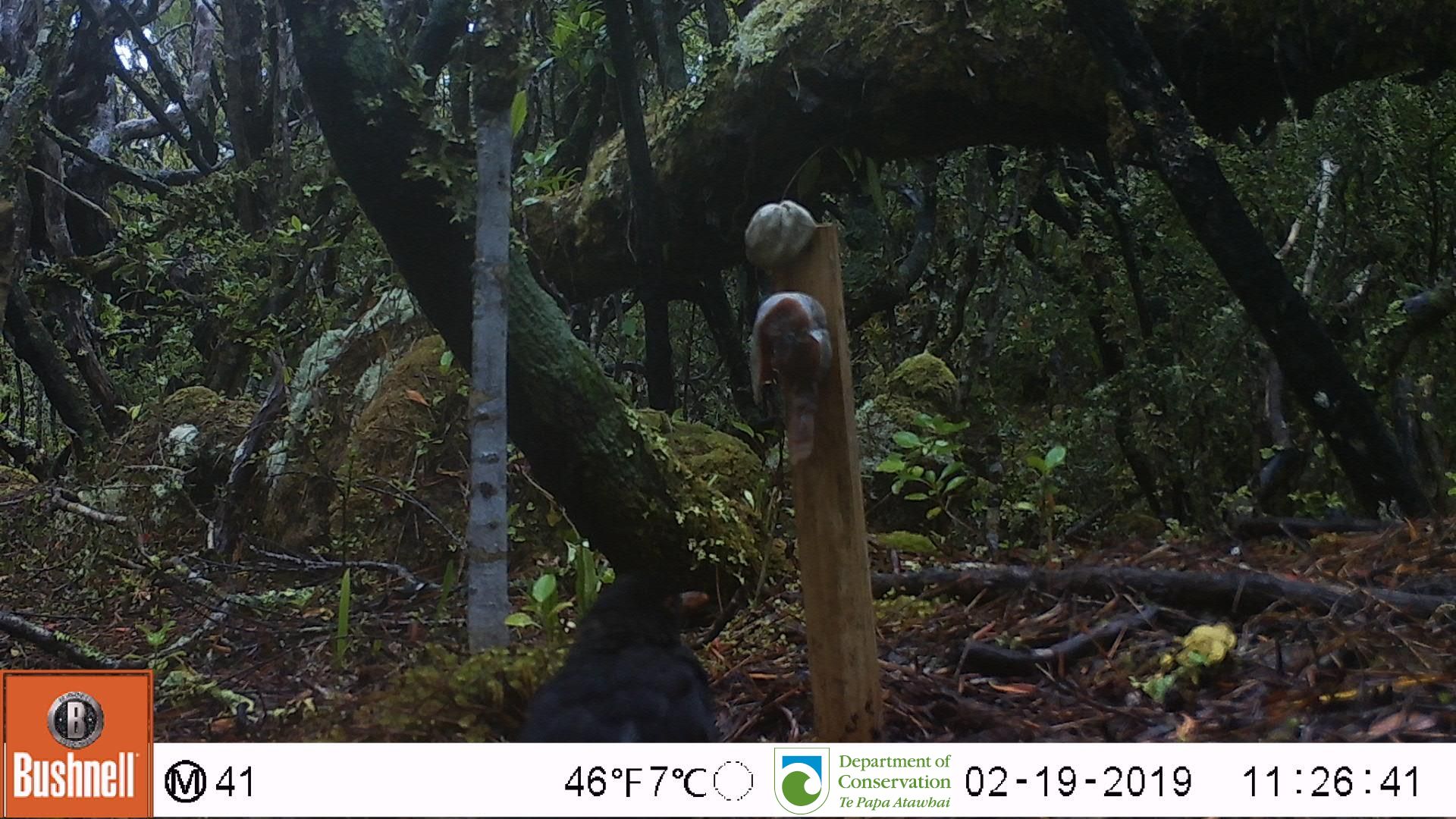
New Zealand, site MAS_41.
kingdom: Animalia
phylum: Chordata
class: Aves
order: Passeriformes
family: Turdidae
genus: Turdus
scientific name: Turdus merula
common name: eurasian blackbird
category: blackbird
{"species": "blackbird (eurasian blackbird) (Turdus merula)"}